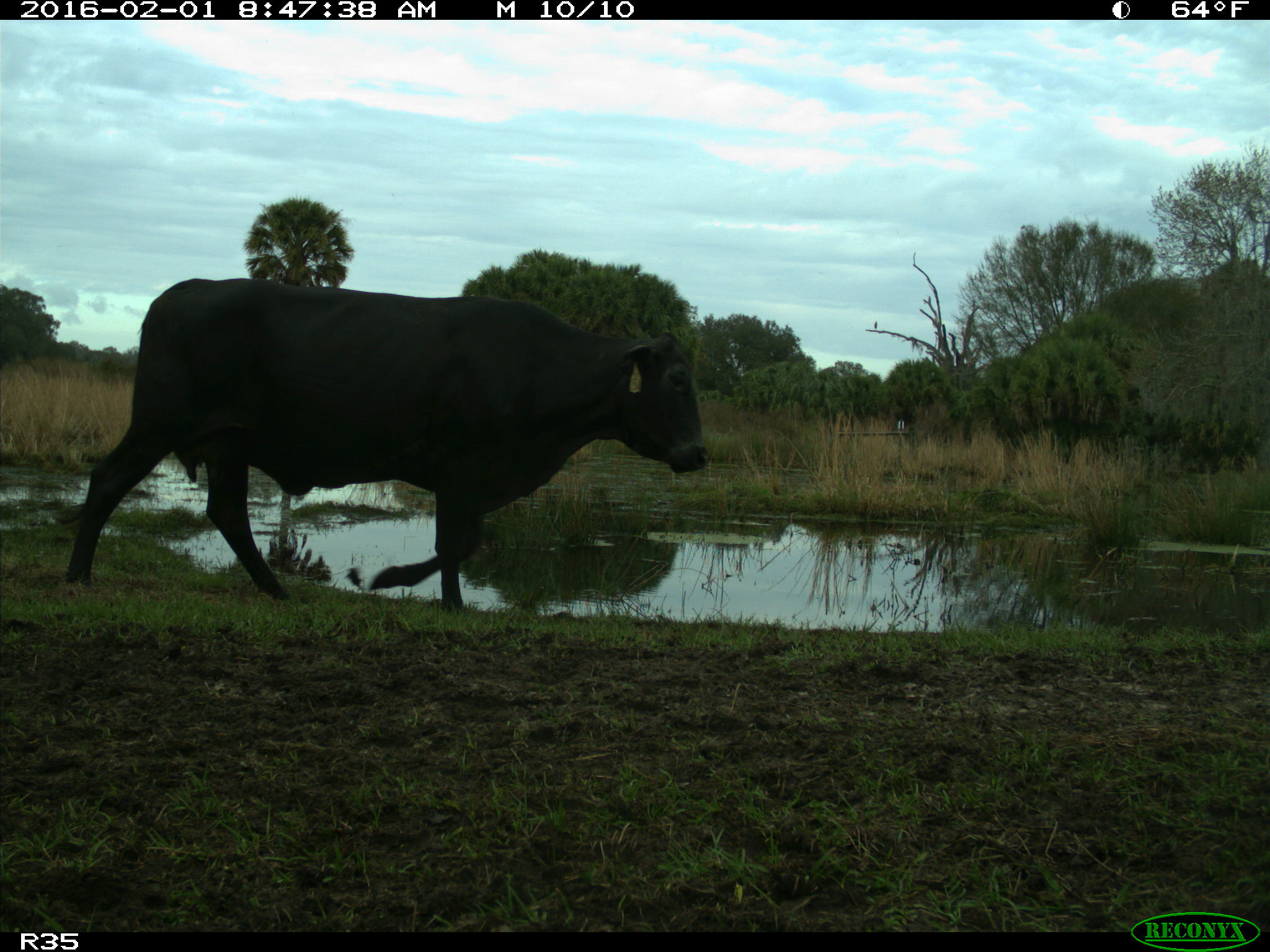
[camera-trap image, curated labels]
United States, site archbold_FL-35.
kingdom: Animalia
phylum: Chordata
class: Mammalia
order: Artiodactyla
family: Bovidae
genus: Bos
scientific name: Bos taurus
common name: domestic cow